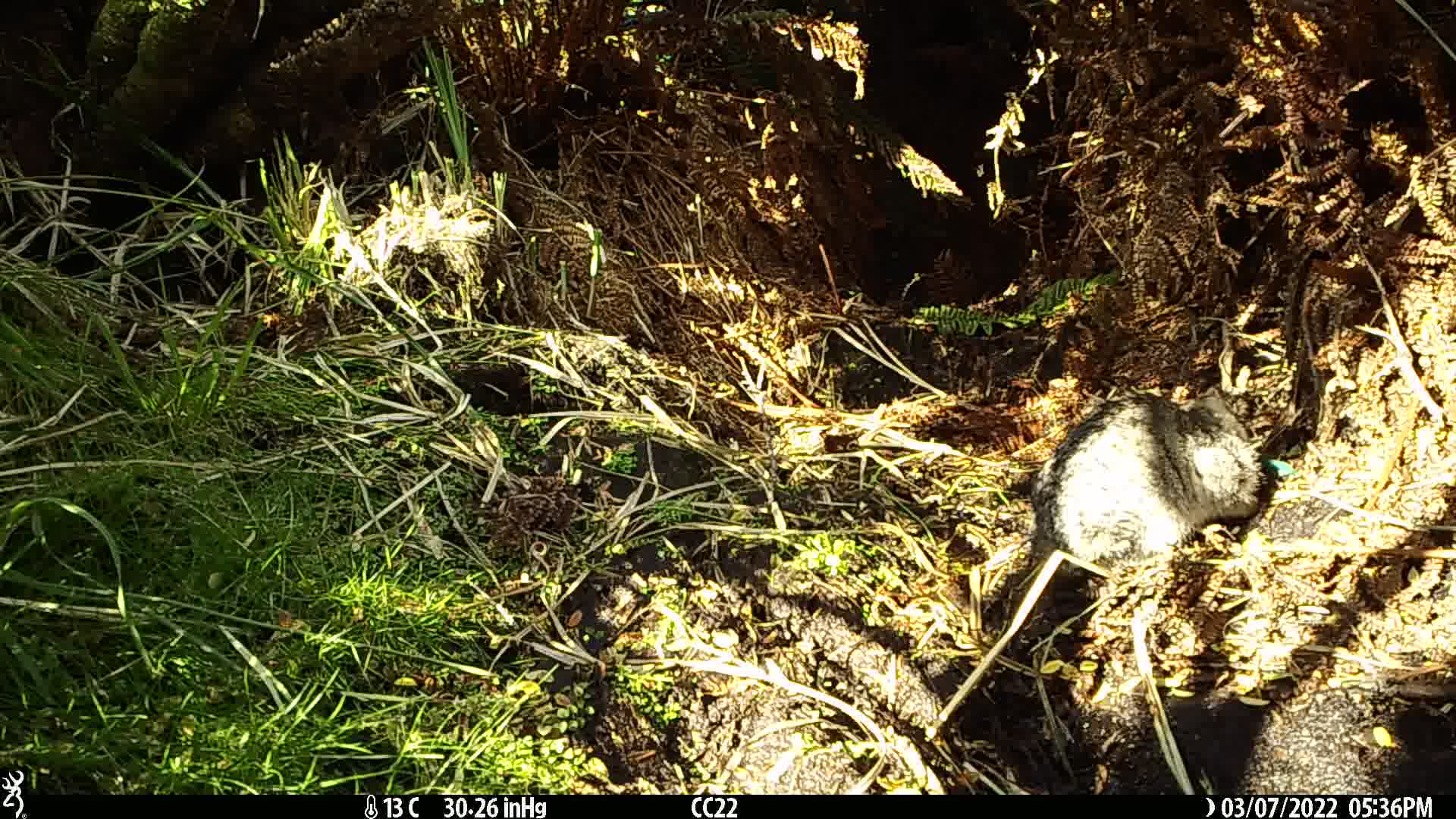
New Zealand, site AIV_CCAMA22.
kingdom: Animalia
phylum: Chordata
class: Mammalia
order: Carnivora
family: Felidae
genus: Felis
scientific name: Felis catus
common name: domestic cat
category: cat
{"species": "cat (domestic cat) (Felis catus)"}